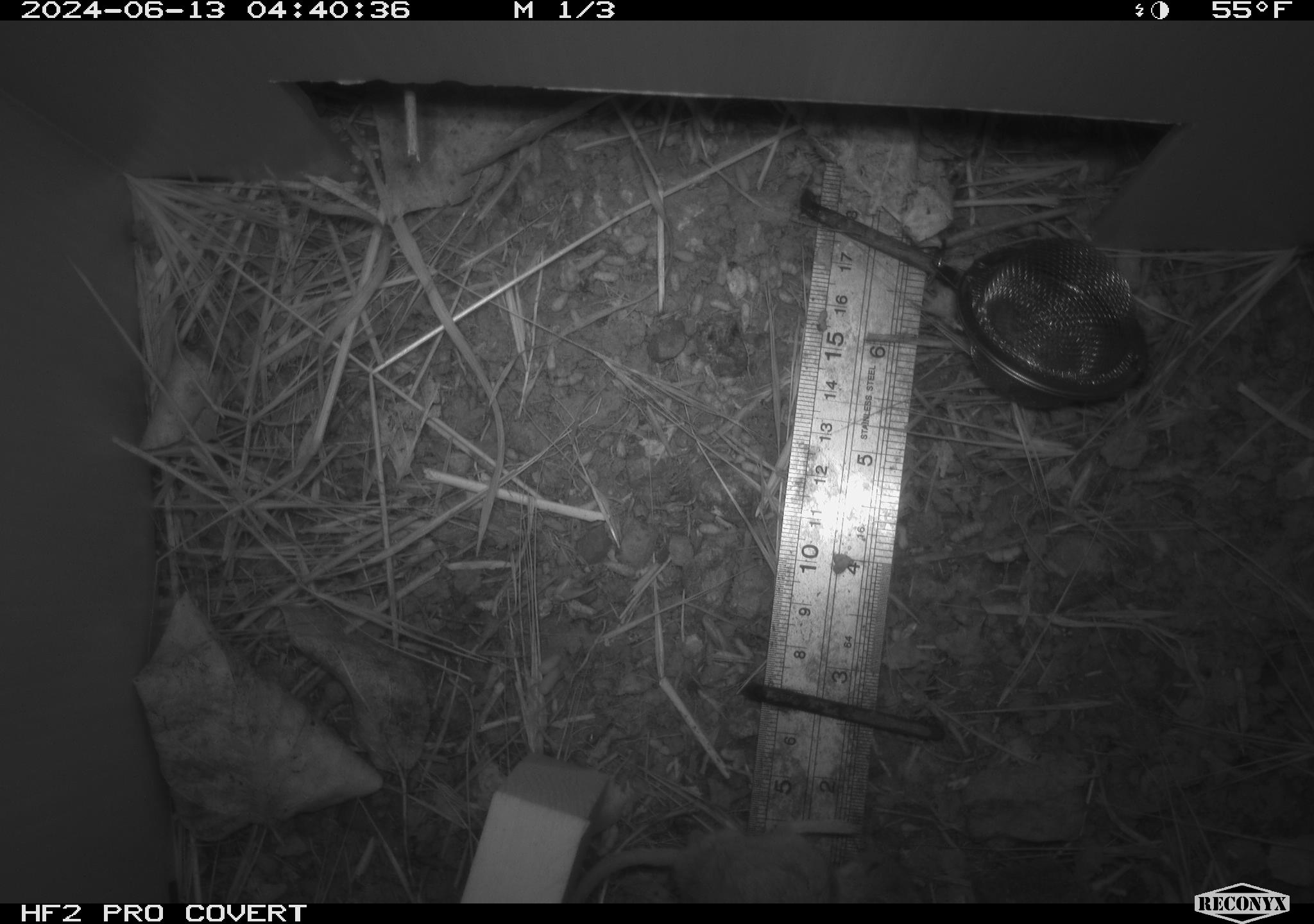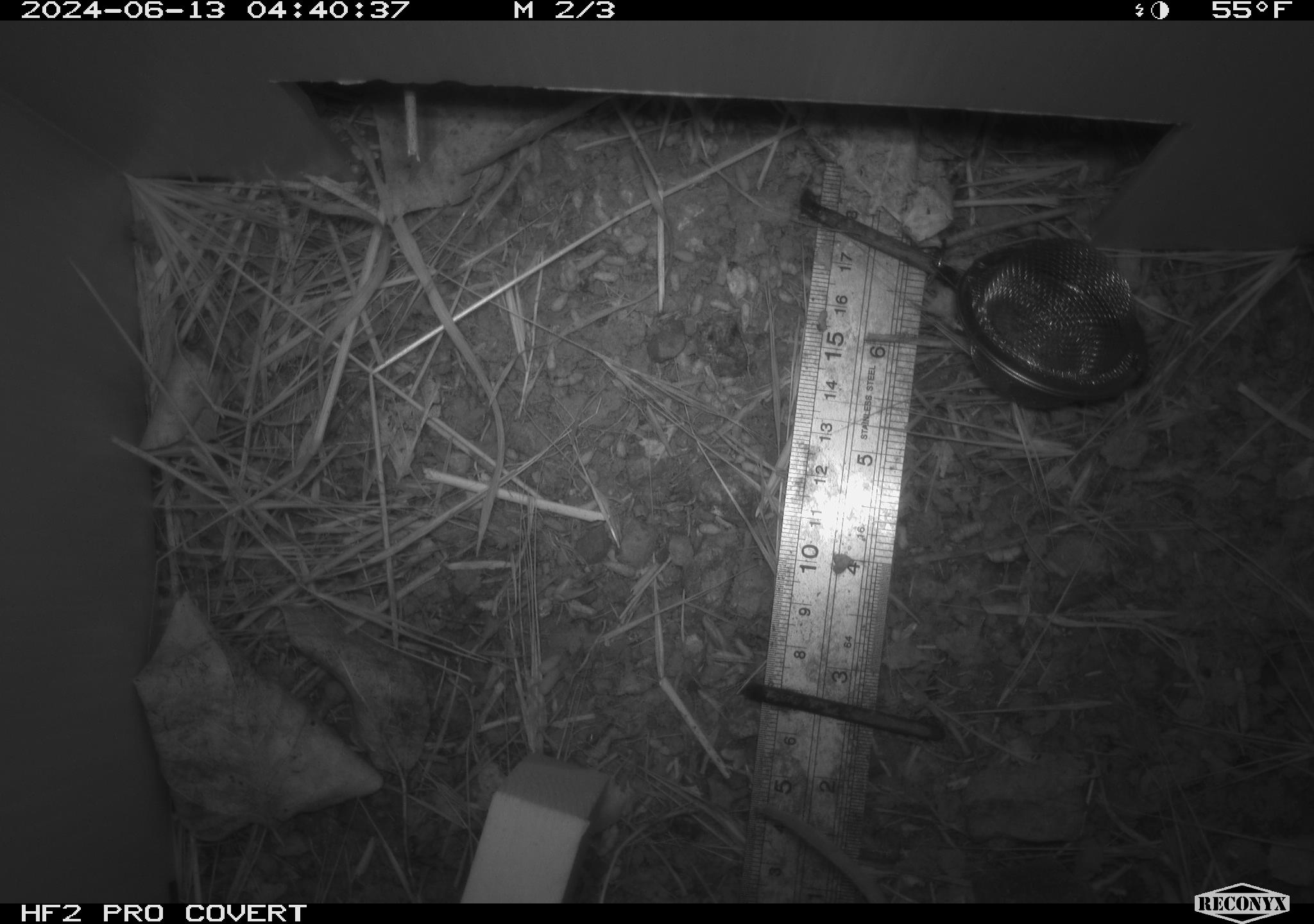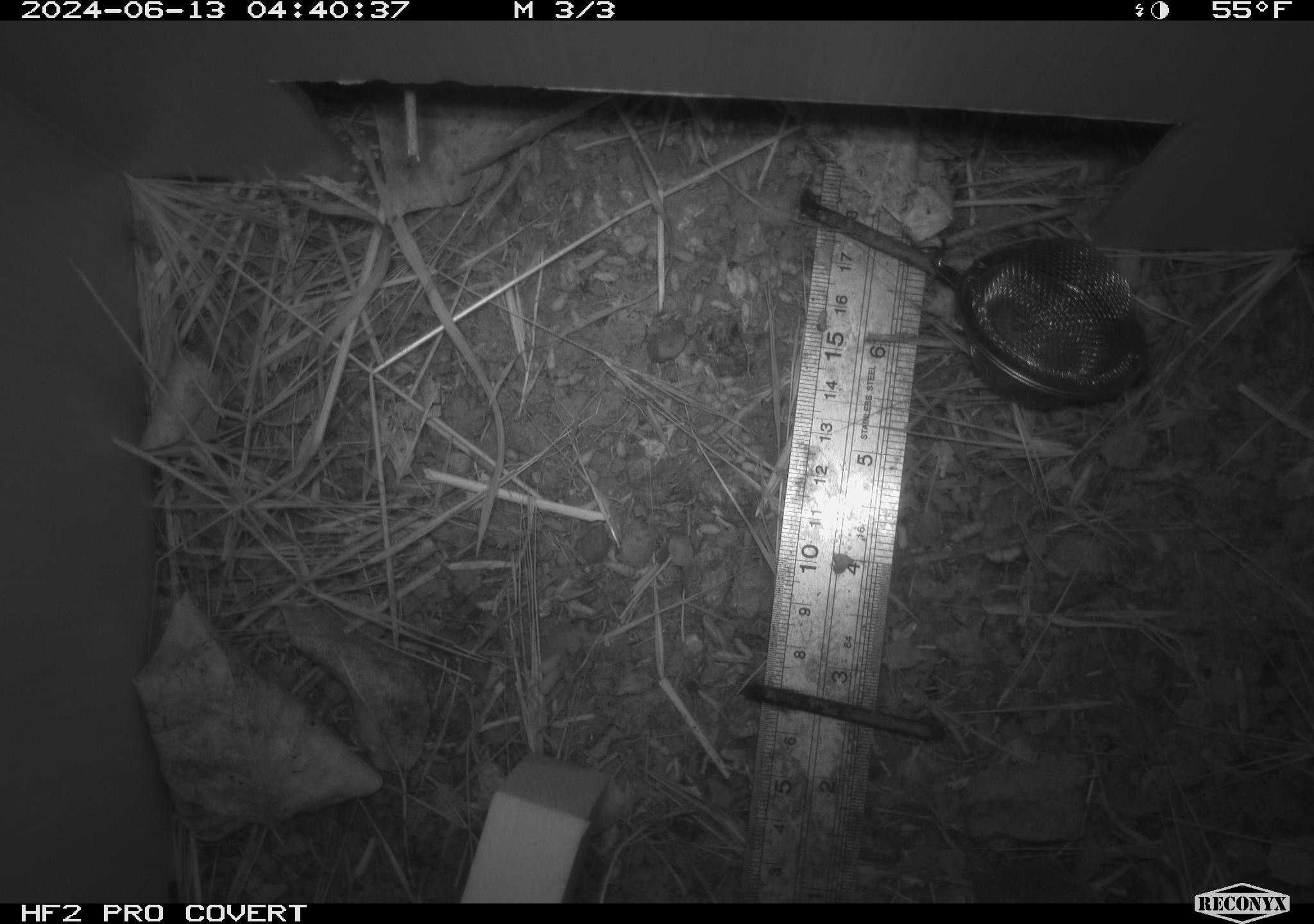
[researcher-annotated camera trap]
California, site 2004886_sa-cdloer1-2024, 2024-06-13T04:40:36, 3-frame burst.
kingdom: Animalia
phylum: Chordata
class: Mammalia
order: Rodentia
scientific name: Rodentia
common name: mouse species